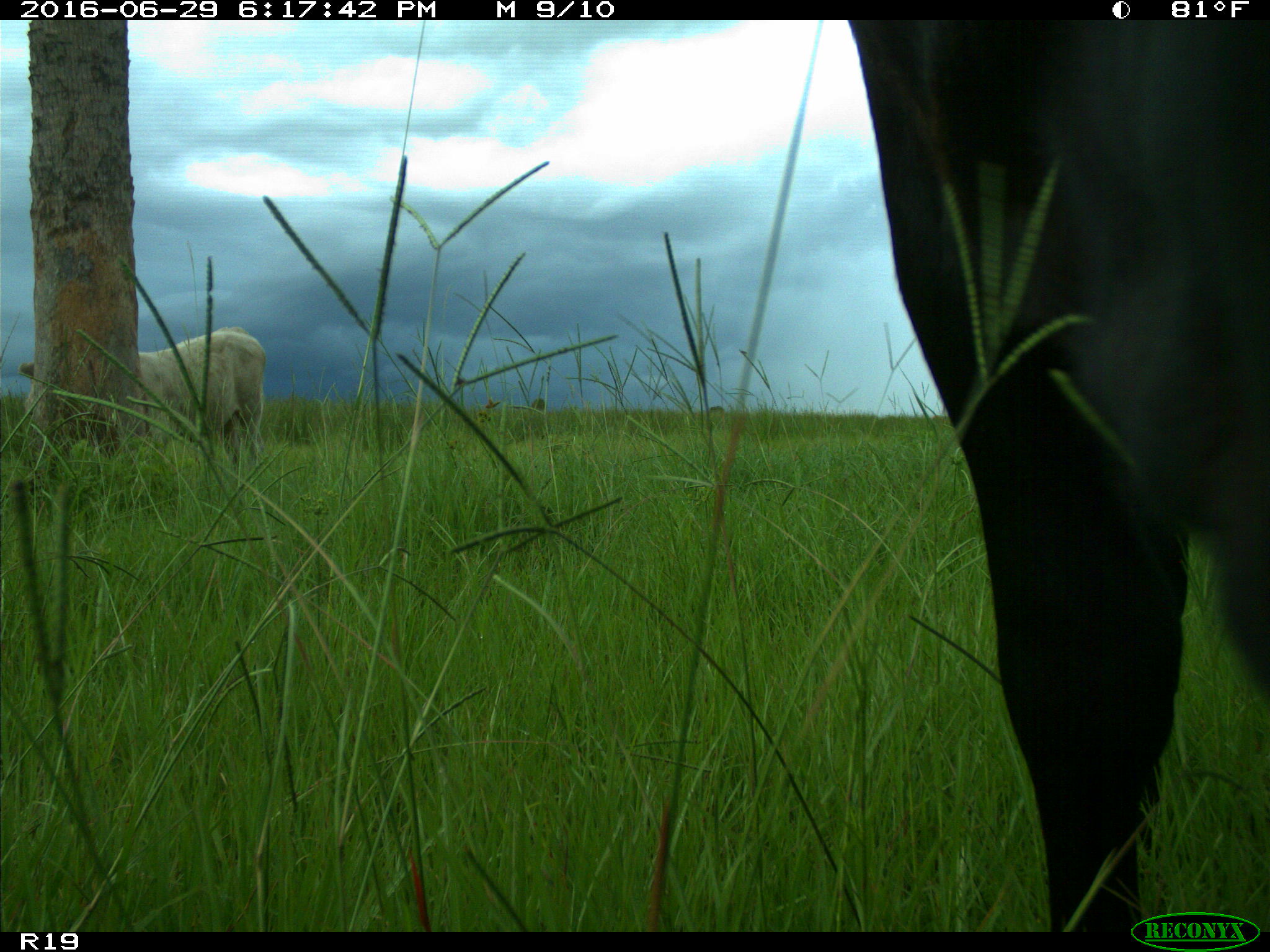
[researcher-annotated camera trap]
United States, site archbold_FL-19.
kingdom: Animalia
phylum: Chordata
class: Mammalia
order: Artiodactyla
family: Bovidae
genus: Bos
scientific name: Bos taurus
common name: domestic cow